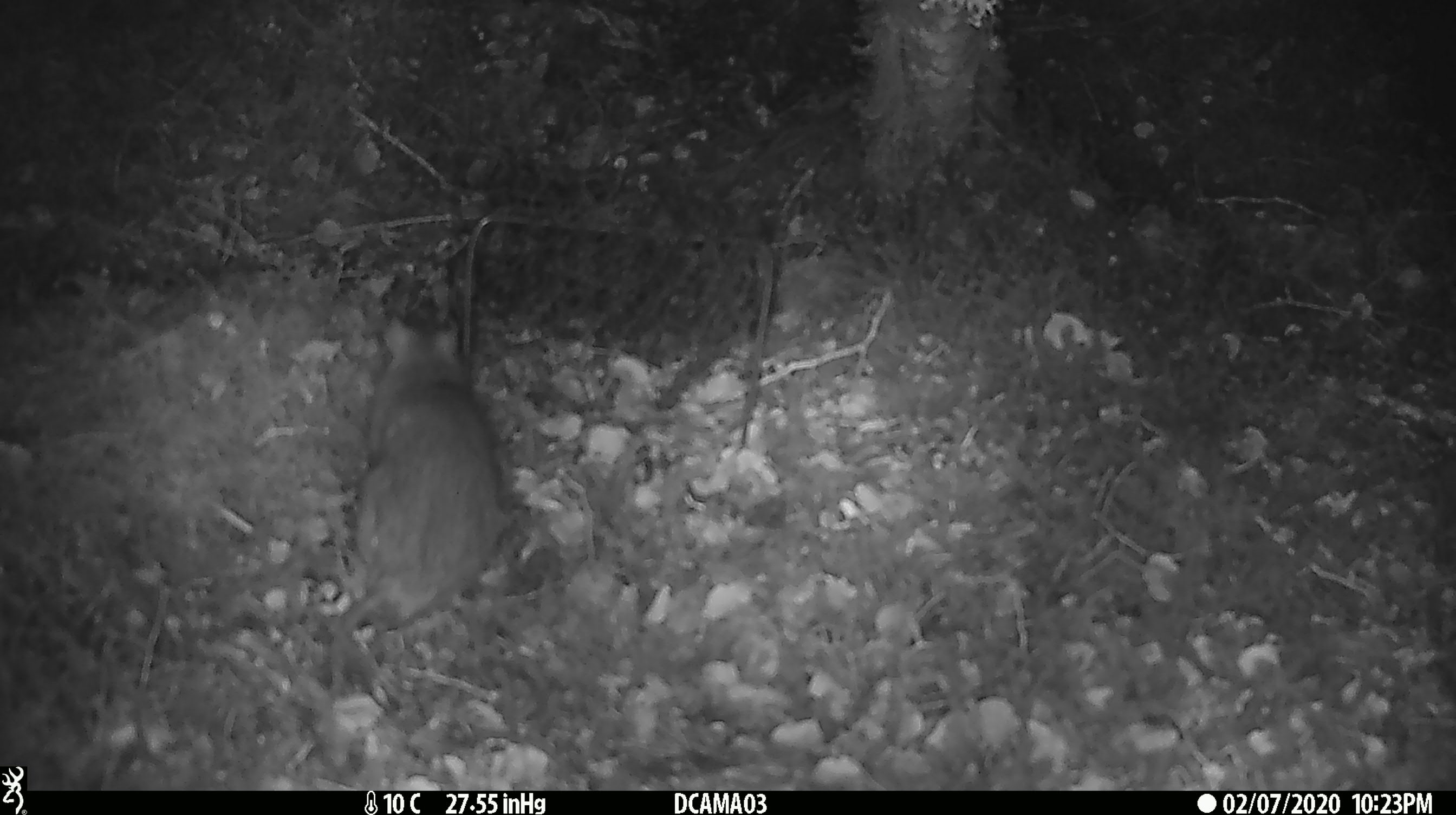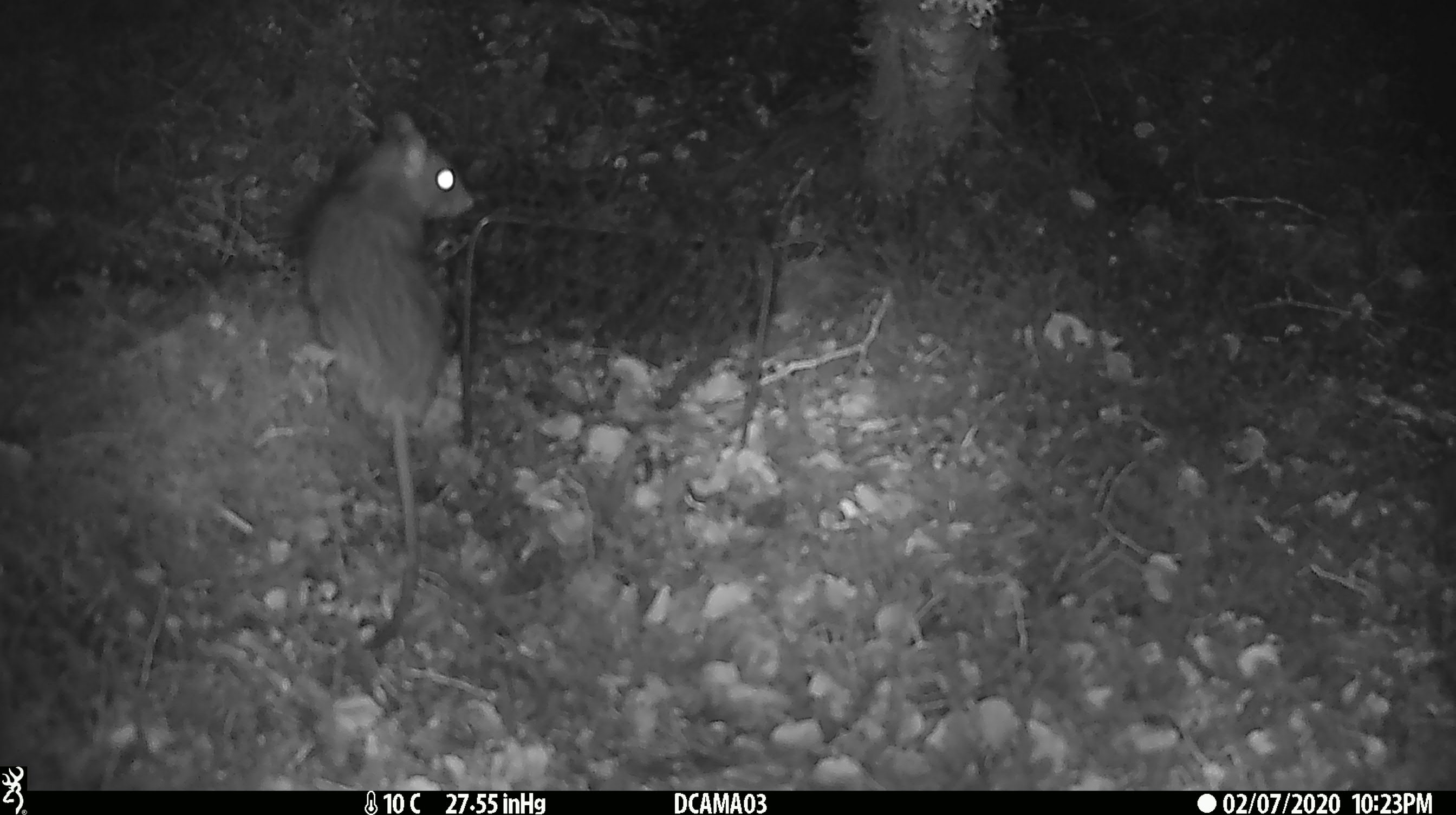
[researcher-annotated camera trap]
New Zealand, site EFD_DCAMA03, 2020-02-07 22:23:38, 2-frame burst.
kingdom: Animalia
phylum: Chordata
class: Mammalia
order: Rodentia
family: Muridae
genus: Rattus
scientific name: Rattus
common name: rat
Rat (Rattus).